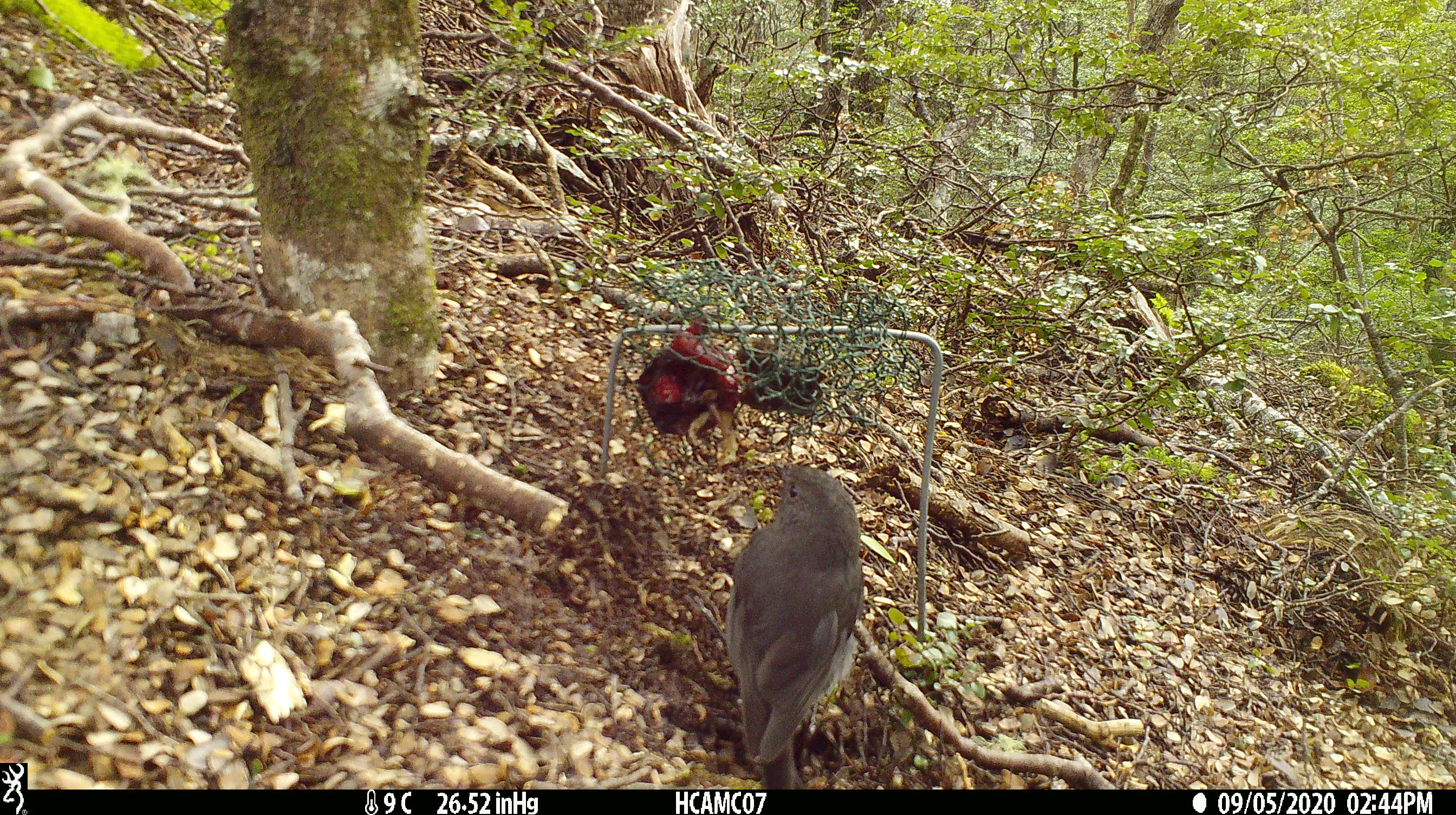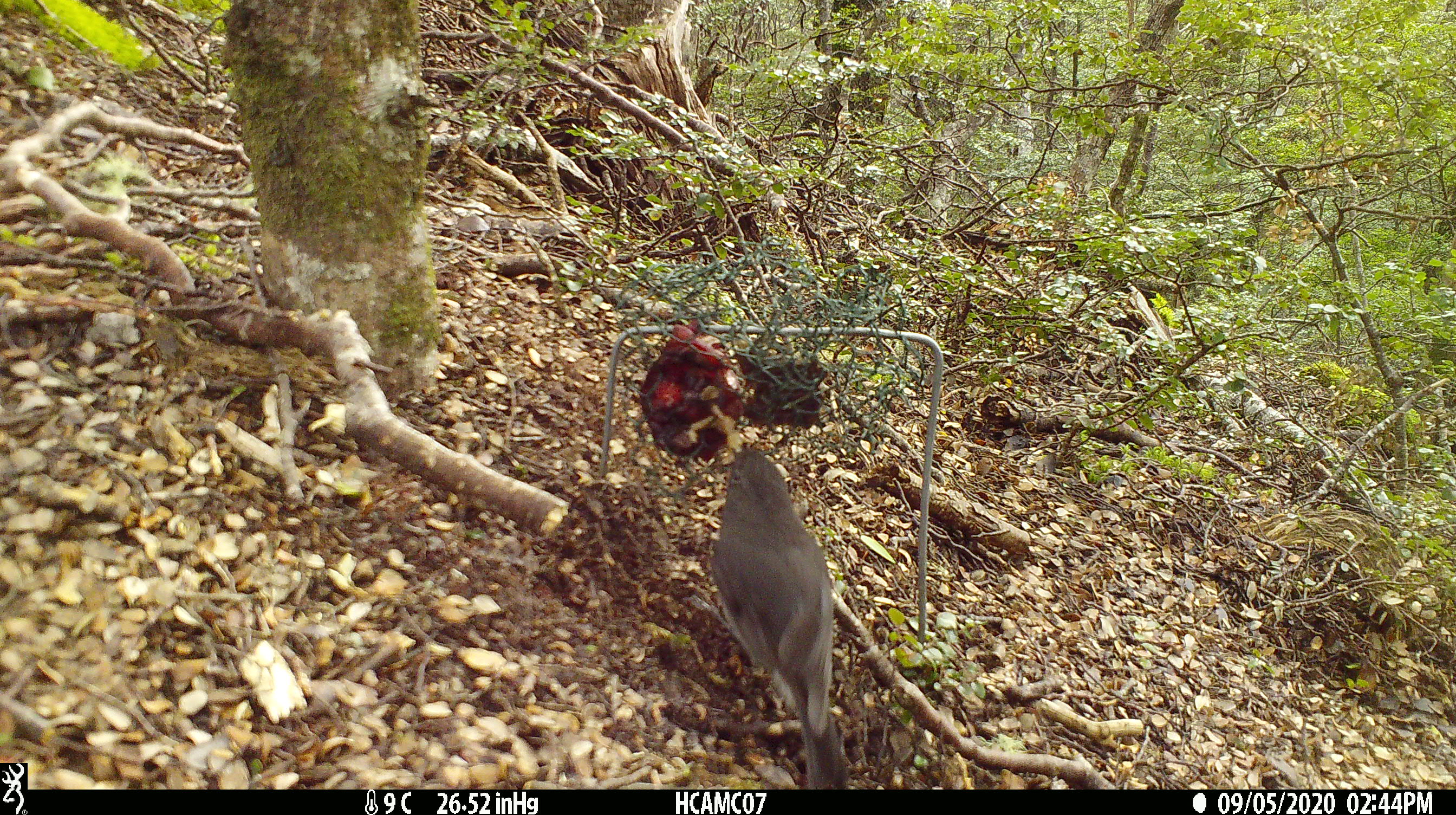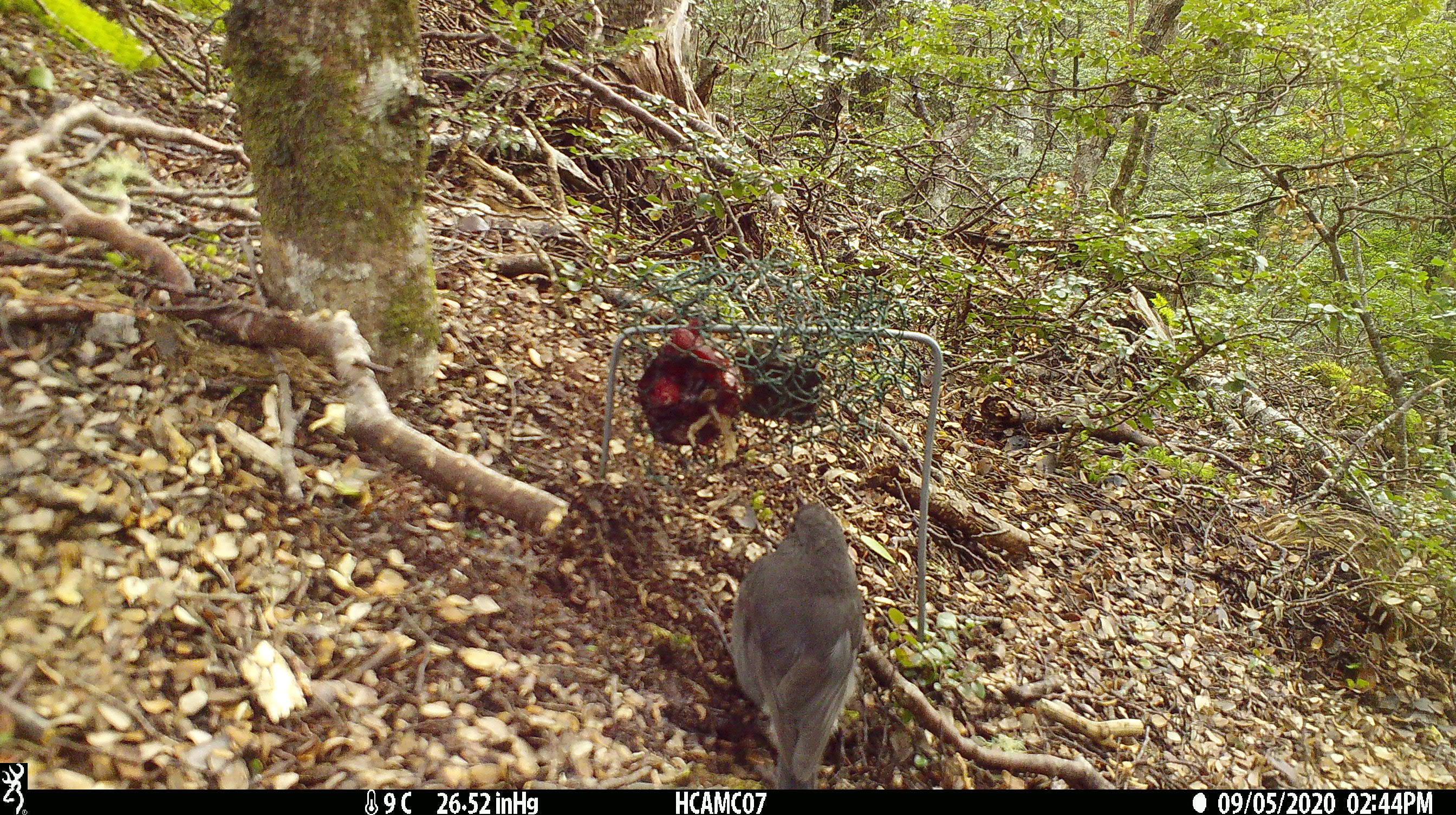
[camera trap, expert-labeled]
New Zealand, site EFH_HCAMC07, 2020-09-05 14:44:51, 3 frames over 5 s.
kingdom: Animalia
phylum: Chordata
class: Aves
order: Passeriformes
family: Petroicidae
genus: Petroica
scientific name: Petroica australis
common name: new zealand robin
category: robin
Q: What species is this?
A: Robin (new zealand robin) (Petroica australis).